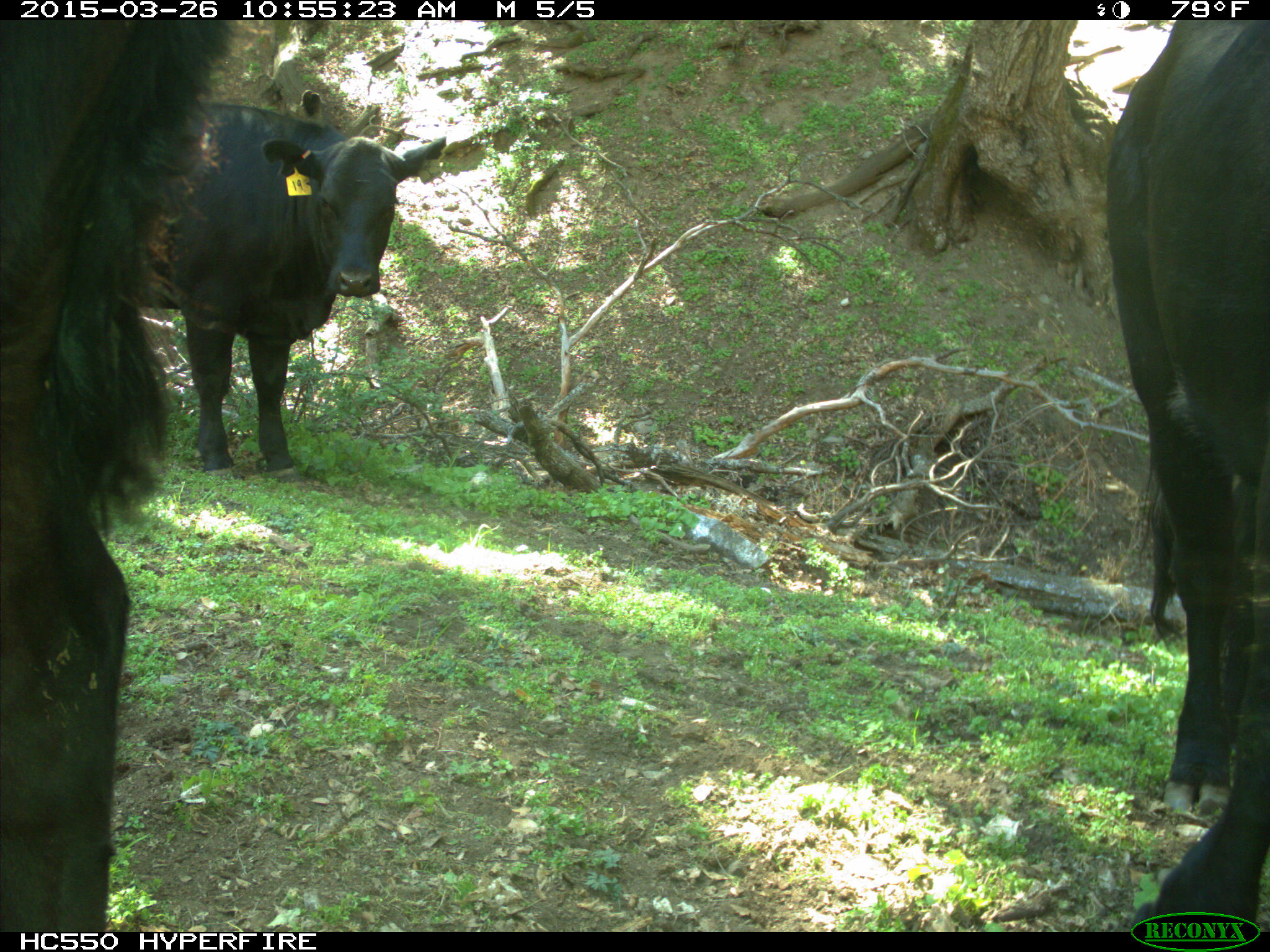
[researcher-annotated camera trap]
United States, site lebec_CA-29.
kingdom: Animalia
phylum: Chordata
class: Mammalia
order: Artiodactyla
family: Bovidae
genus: Bos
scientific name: Bos taurus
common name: domestic cow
Bos taurus (domestic cow).